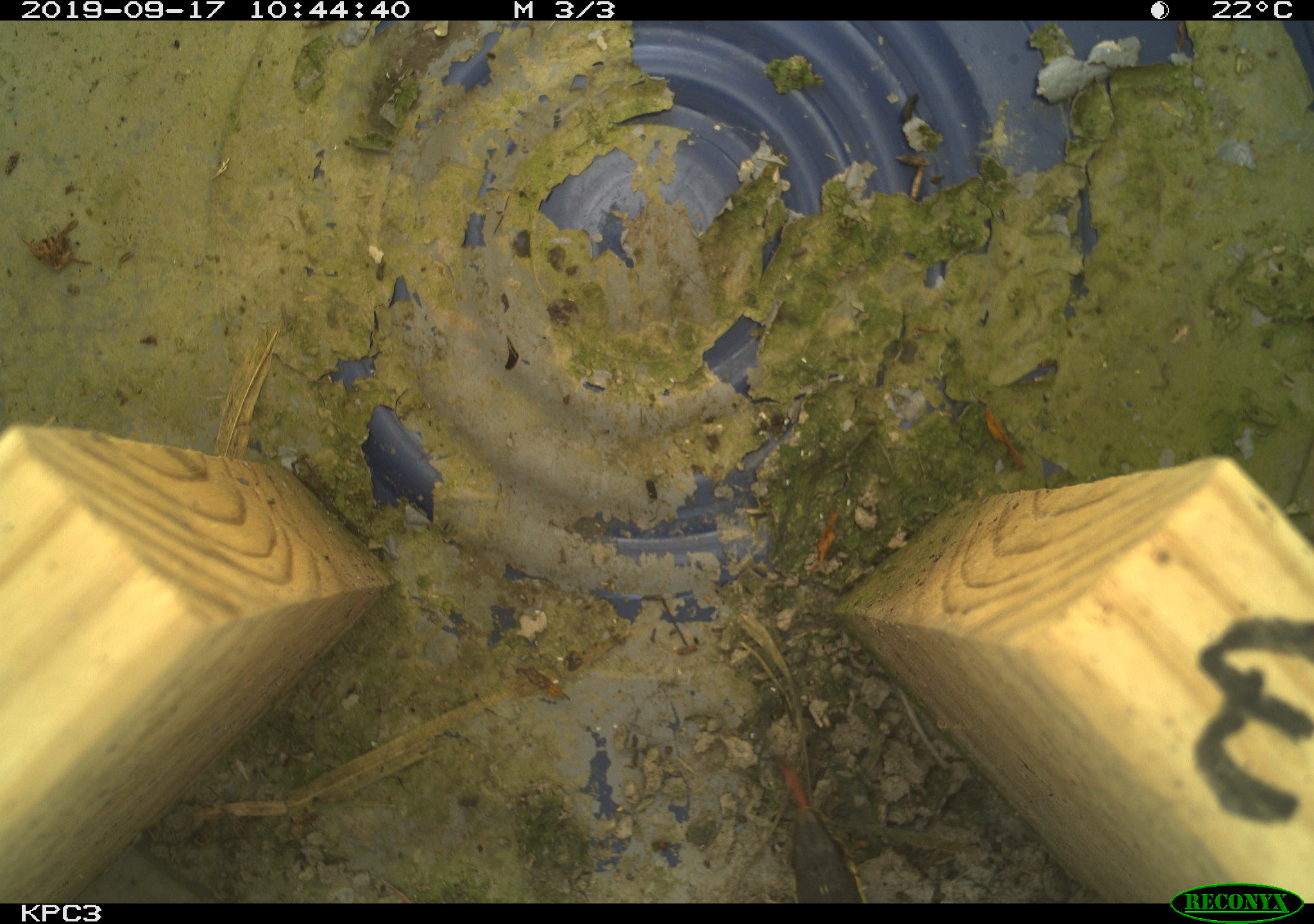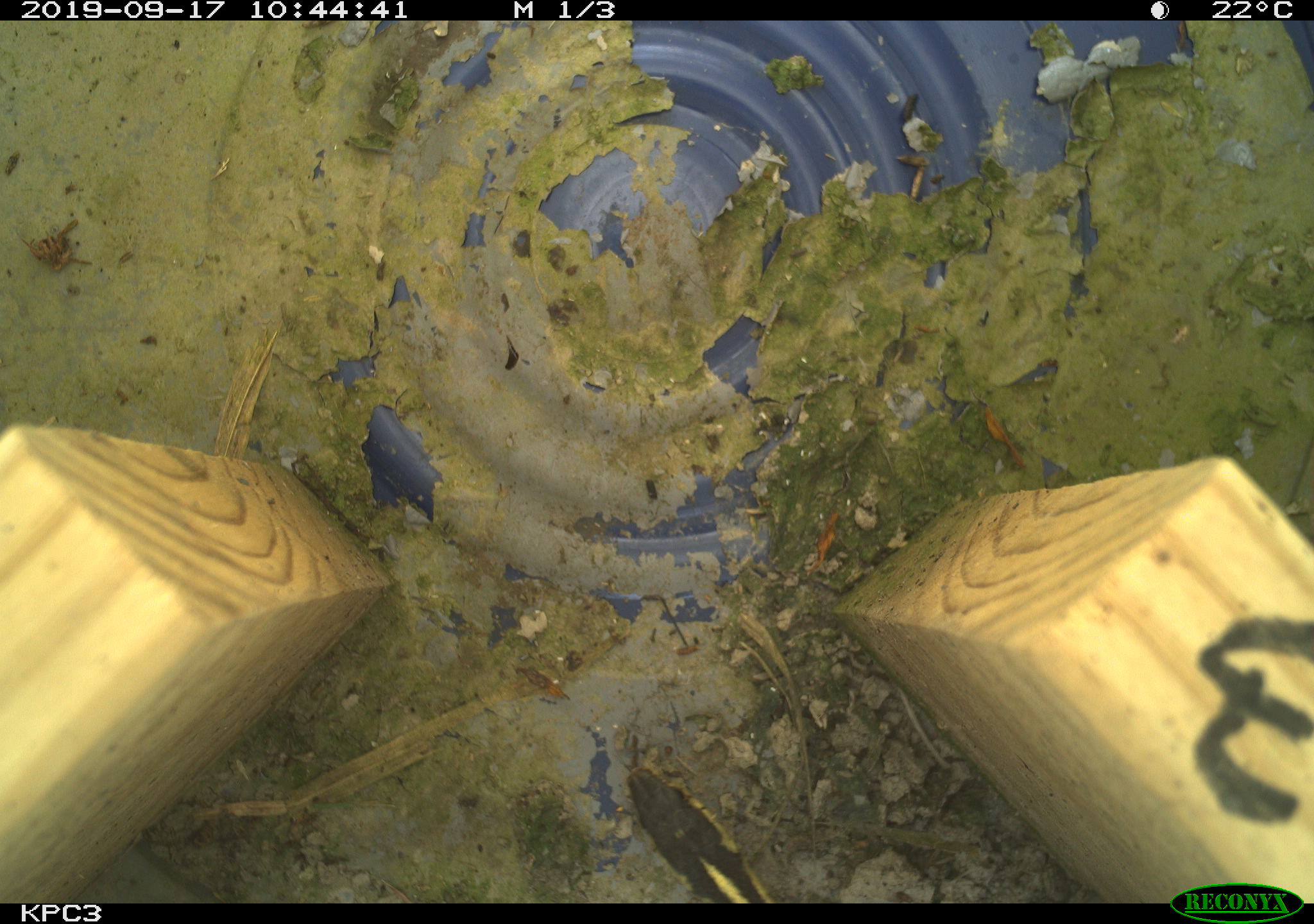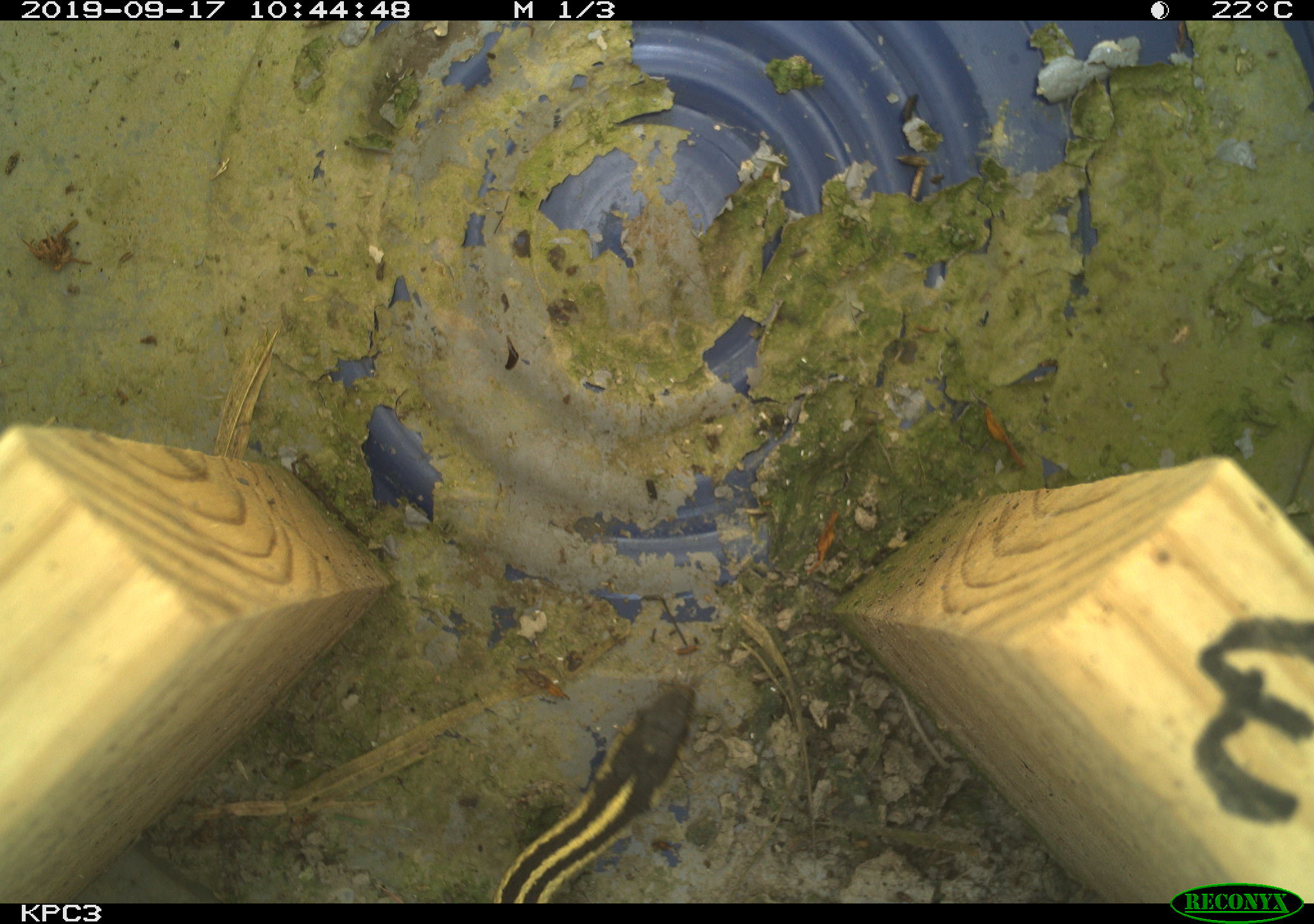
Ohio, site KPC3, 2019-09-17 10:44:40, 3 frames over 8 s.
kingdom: Animalia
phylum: Chordata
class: Reptilia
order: Squamata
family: Colubridae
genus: Thamnophis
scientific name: Thamnophis sirtalis sirtalis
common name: eastern gartersnake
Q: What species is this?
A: Eastern gartersnake (Thamnophis sirtalis sirtalis).